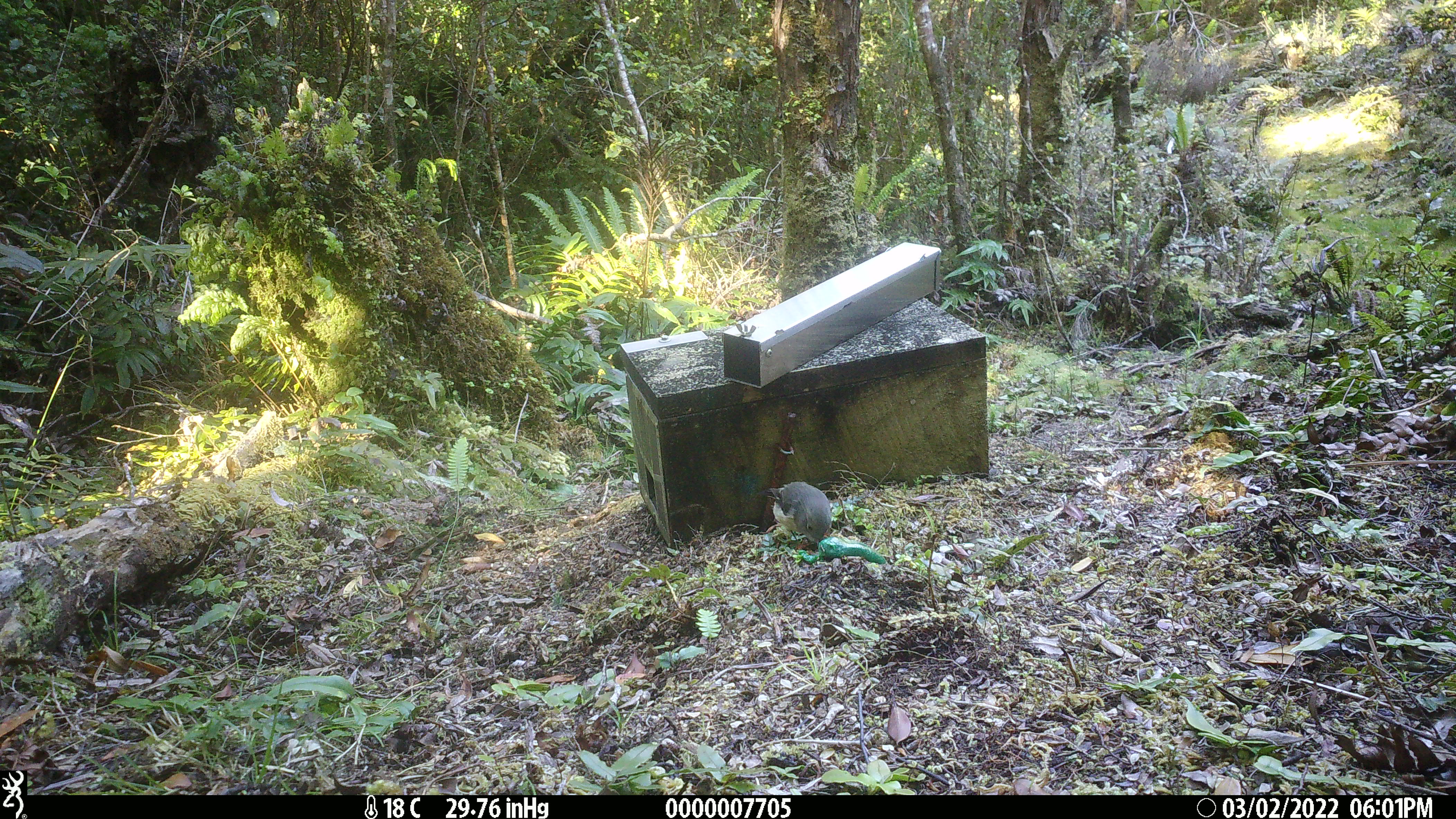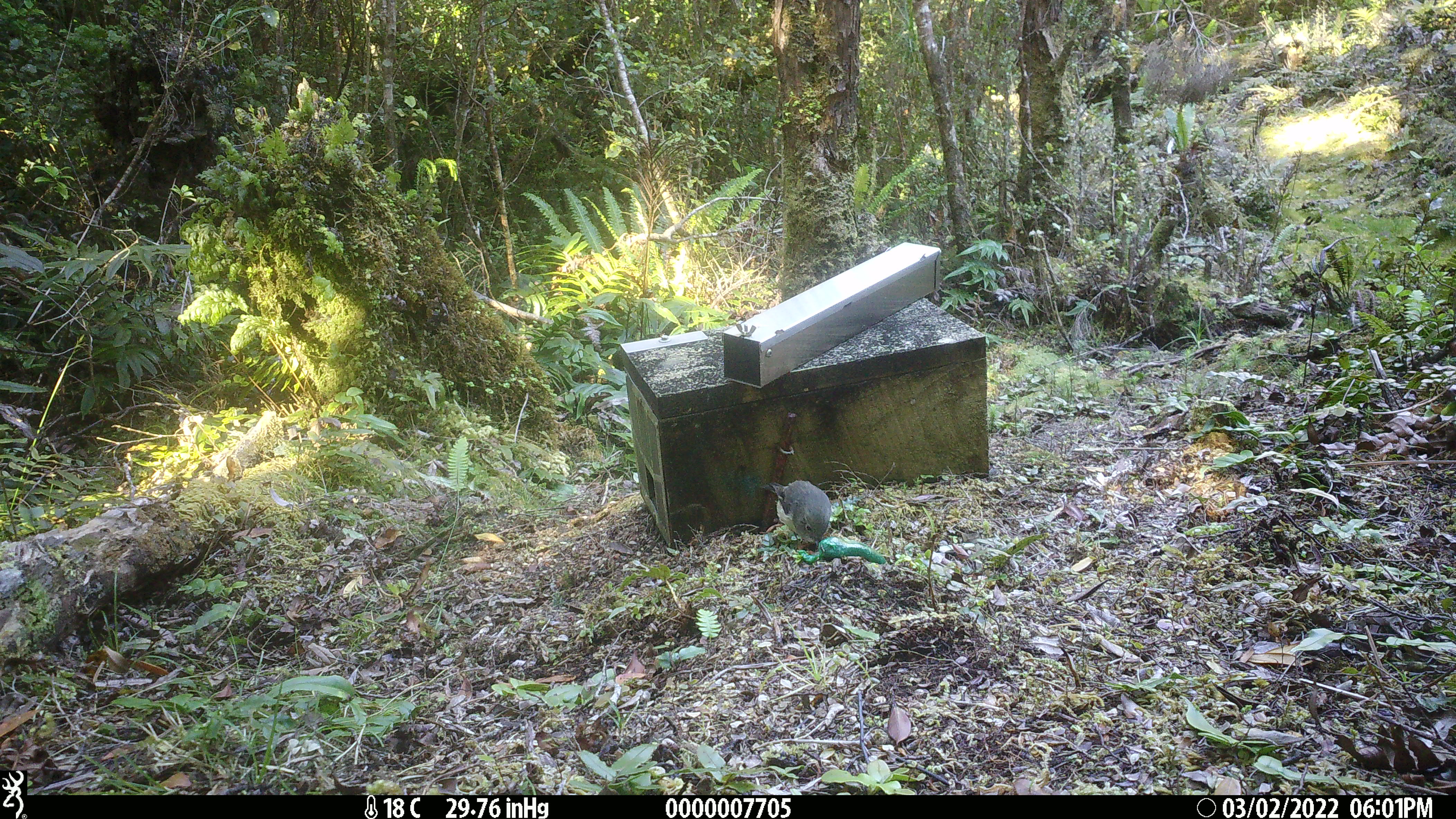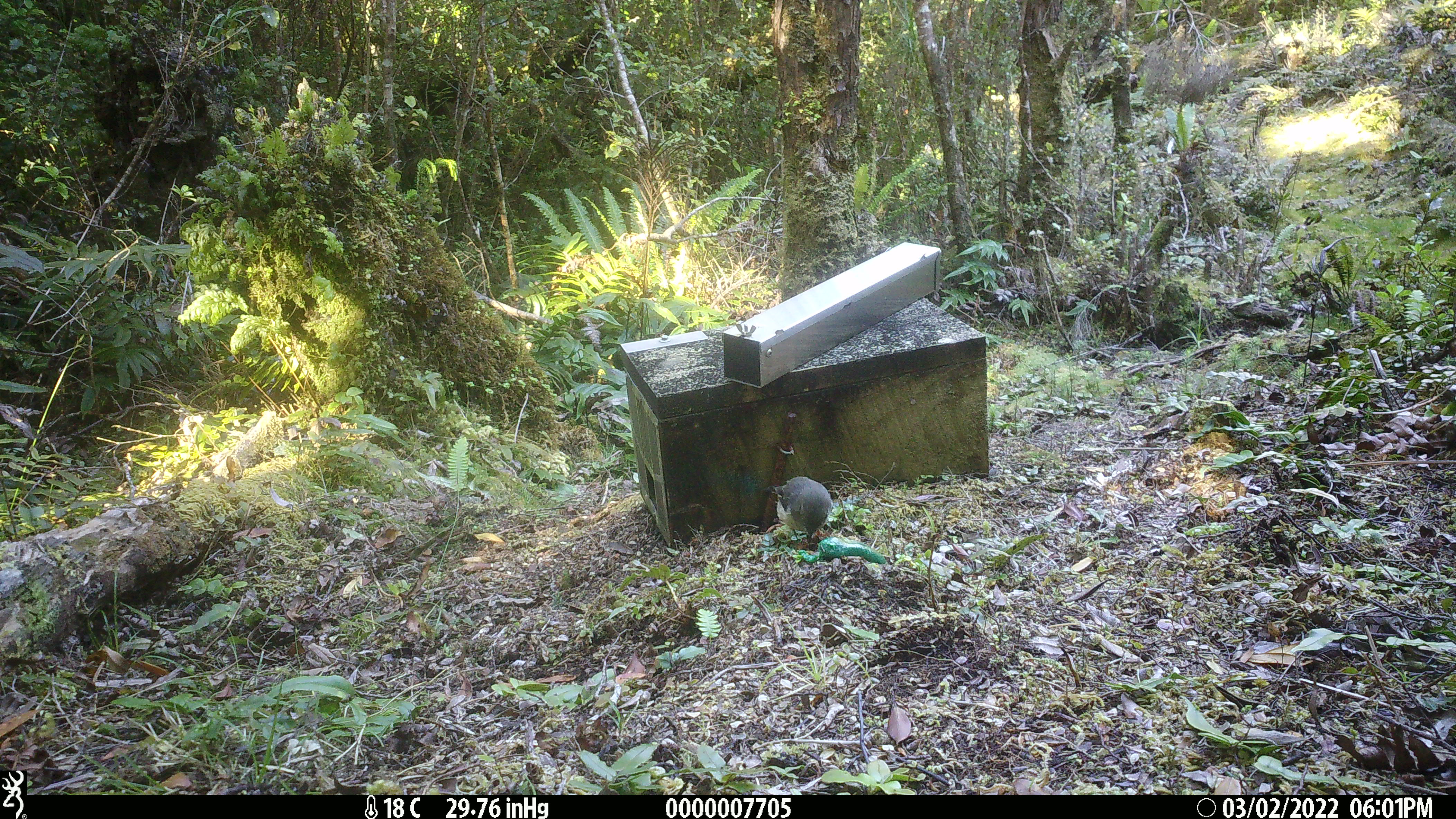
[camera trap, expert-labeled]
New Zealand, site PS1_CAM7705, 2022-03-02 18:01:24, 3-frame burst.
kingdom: Animalia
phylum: Chordata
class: Aves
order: Passeriformes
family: Petroicidae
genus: Petroica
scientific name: Petroica macrocephala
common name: tomtit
Tomtit (Petroica macrocephala).